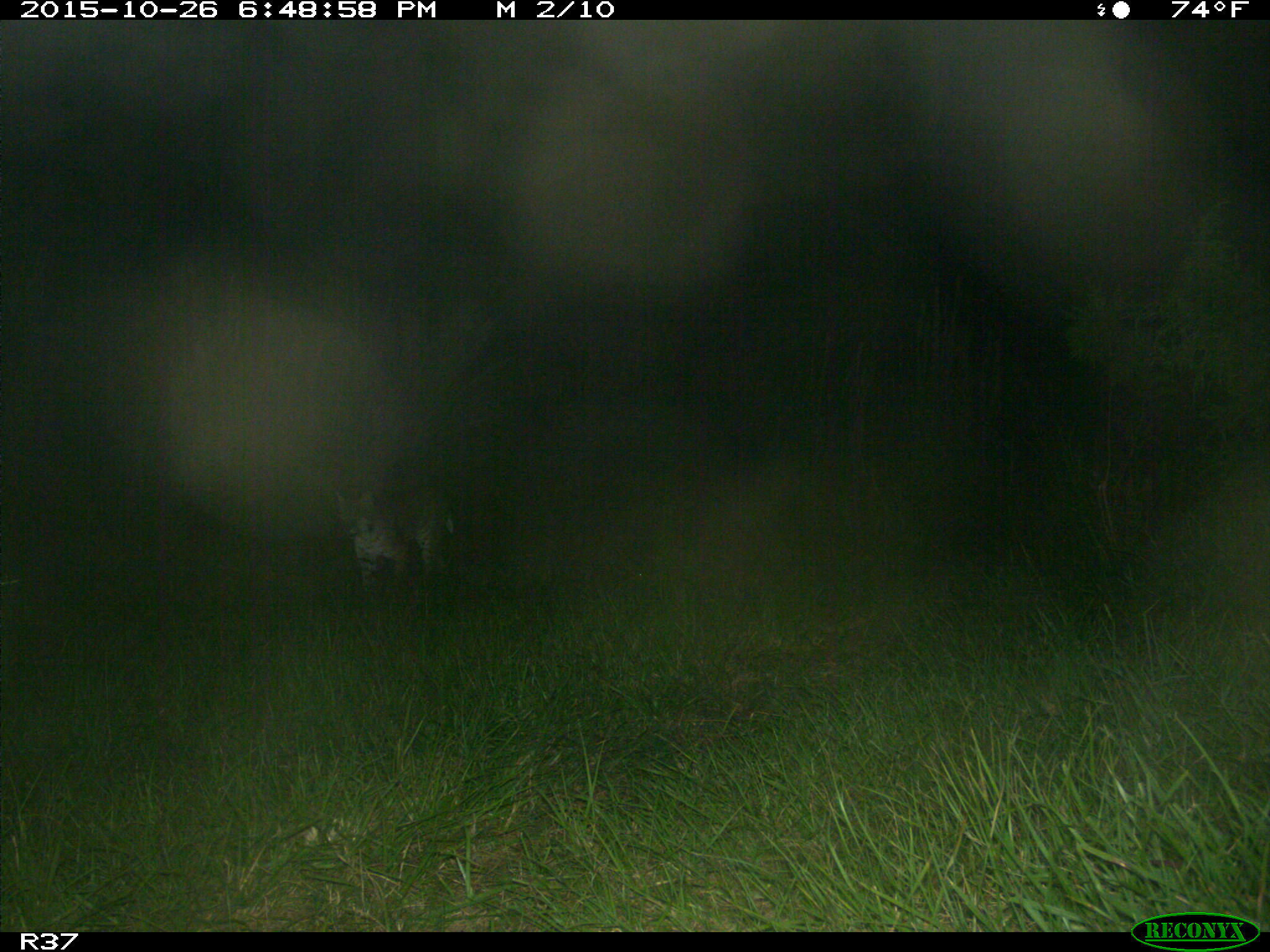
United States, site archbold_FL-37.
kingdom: Animalia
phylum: Chordata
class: Mammalia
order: Carnivora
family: Felidae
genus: Lynx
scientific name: Lynx rufus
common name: bobcat